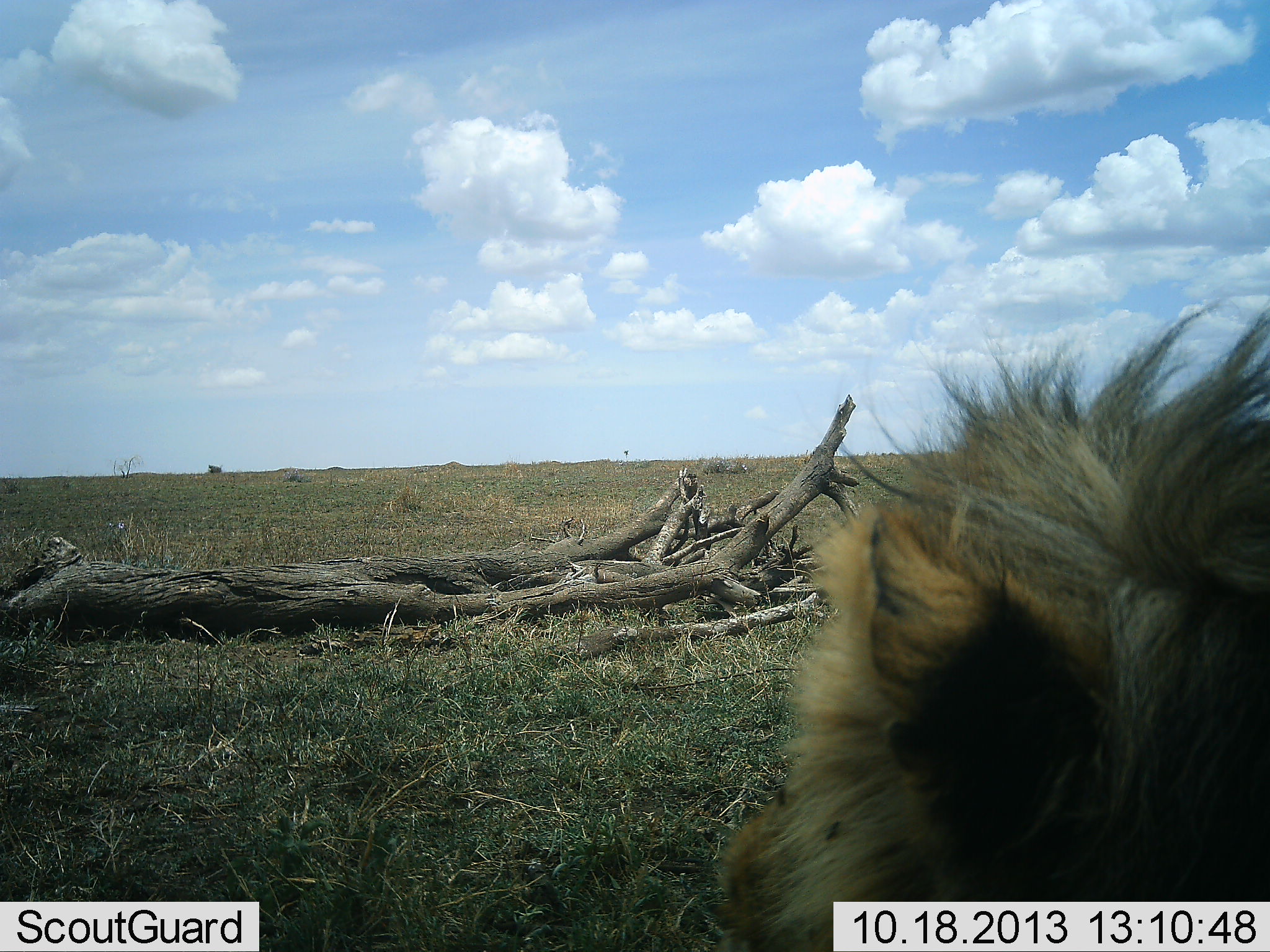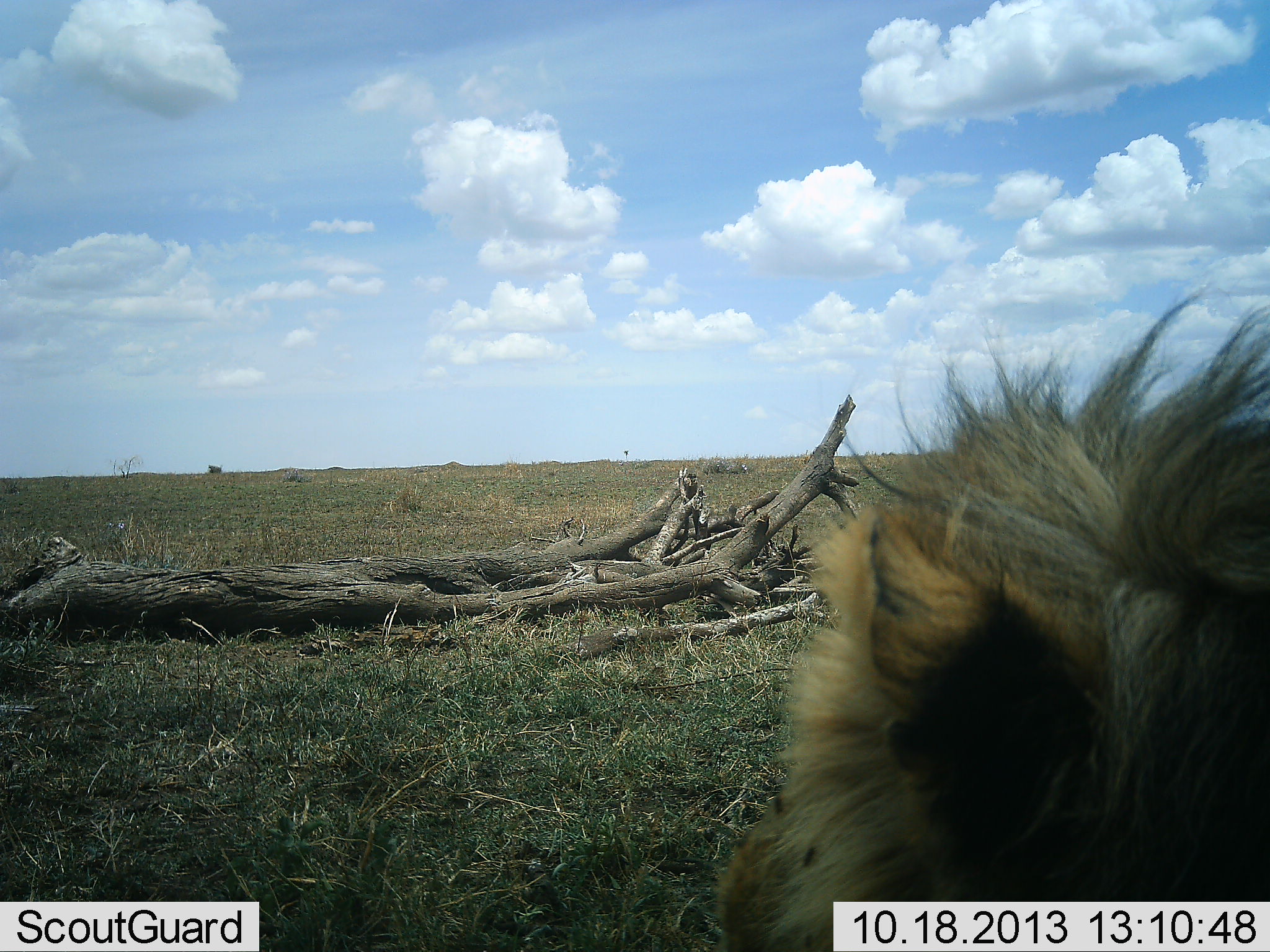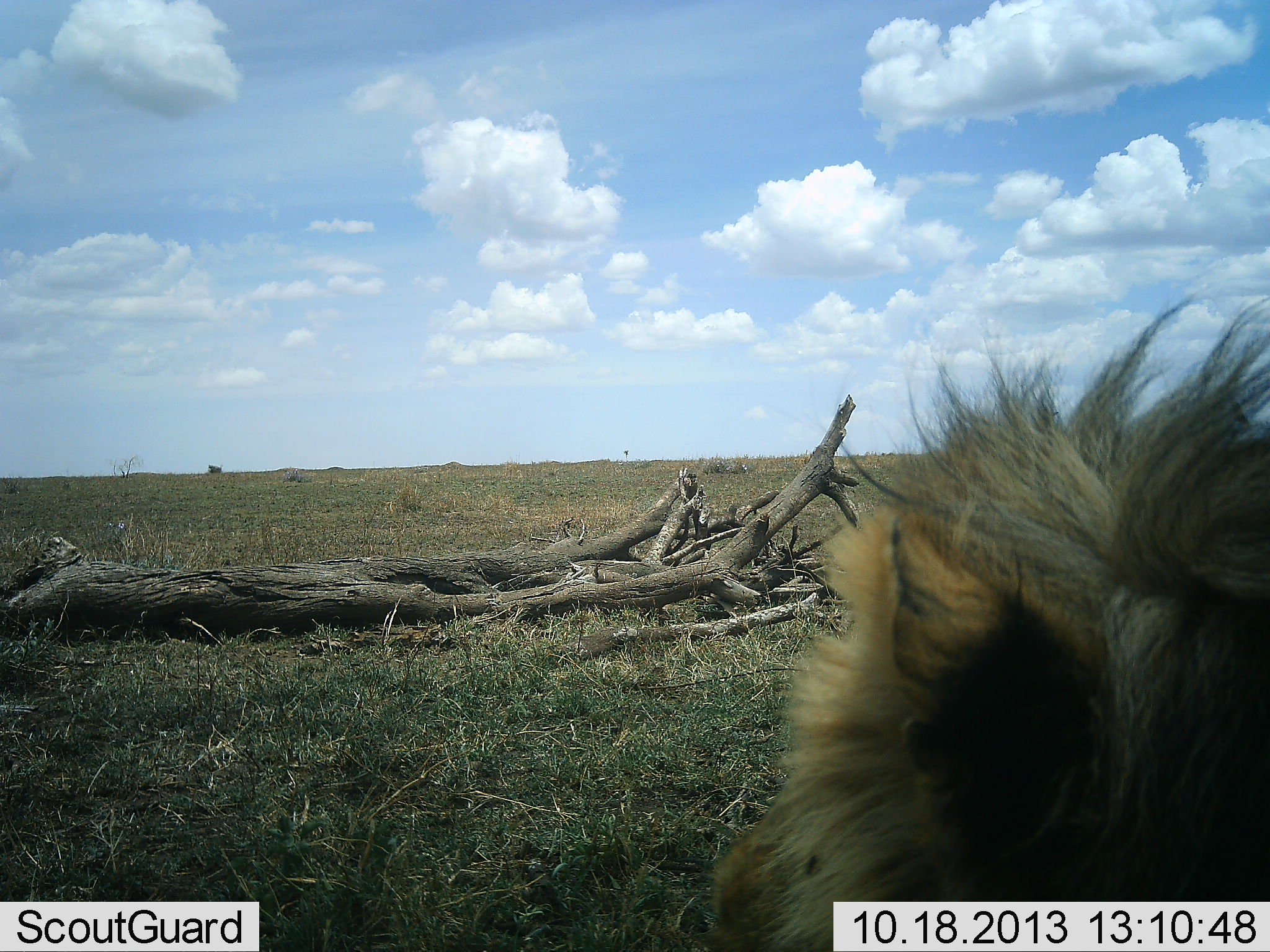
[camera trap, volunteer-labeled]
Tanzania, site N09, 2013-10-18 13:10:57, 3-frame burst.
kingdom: Animalia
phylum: Chordata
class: Mammalia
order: Carnivora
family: Felidae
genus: Panthera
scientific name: Panthera leo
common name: lion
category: lionmale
Lionmale (lion) (Panthera leo), count 1. Behavior (volunteer vote fractions): standing 10%, resting 90%, moving 0%, interacting 0%. Young present (vote fraction): 0%. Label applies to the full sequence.